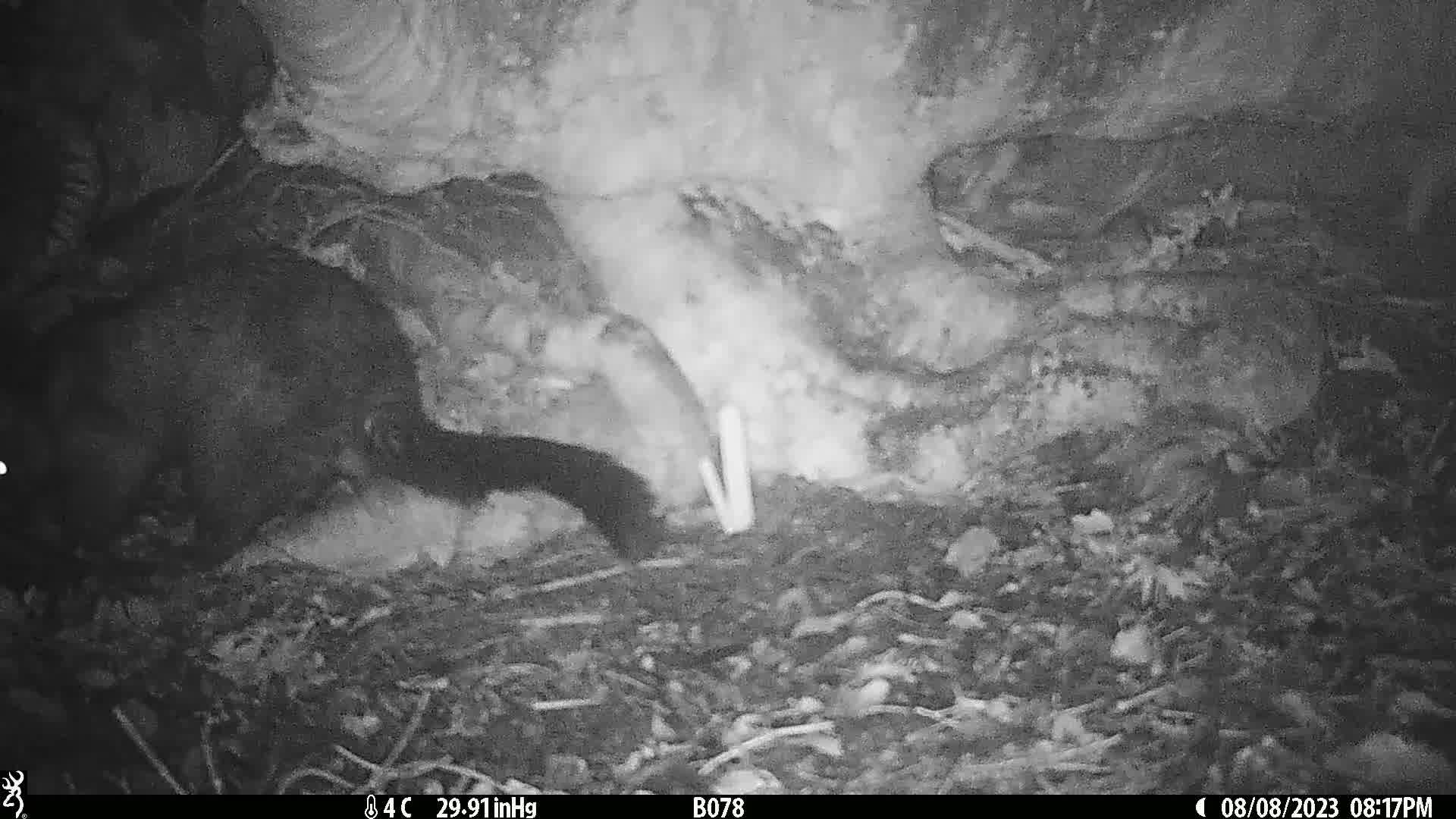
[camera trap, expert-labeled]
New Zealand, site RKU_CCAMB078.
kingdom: Animalia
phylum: Chordata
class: Mammalia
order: Diprotodontia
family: Phalangeridae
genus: Trichosurus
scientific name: Trichosurus vulpecula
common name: common brushtail possum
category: possum